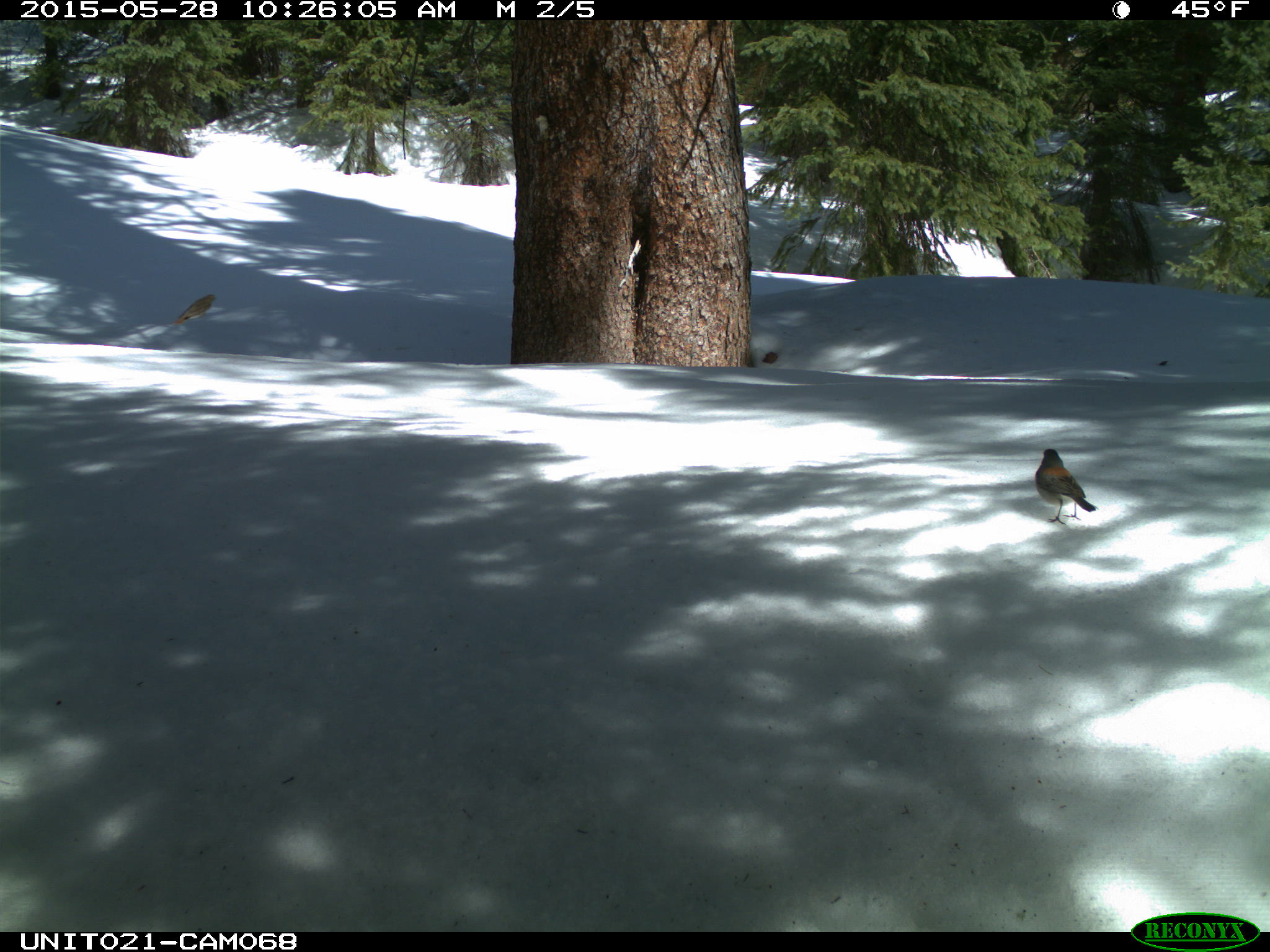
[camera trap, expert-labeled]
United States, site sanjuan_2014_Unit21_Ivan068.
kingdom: Animalia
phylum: Chordata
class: Aves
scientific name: Aves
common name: birds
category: unidentified bird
Unidentified bird (birds) (Aves).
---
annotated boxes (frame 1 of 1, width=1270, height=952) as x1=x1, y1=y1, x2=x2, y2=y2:
animal: x1=1034, y1=449, x2=1098, y2=525; x1=172, y1=293, x2=217, y2=325